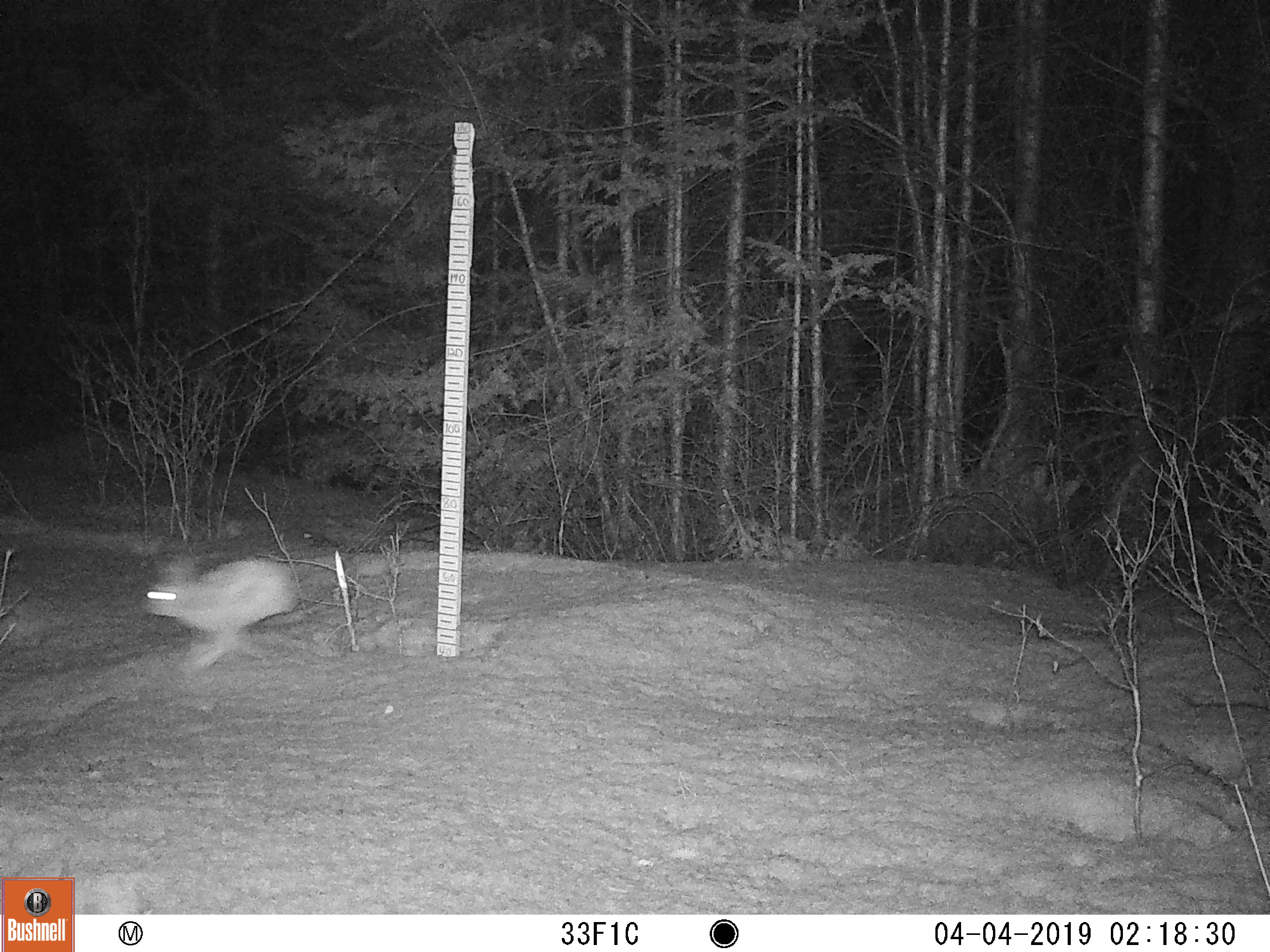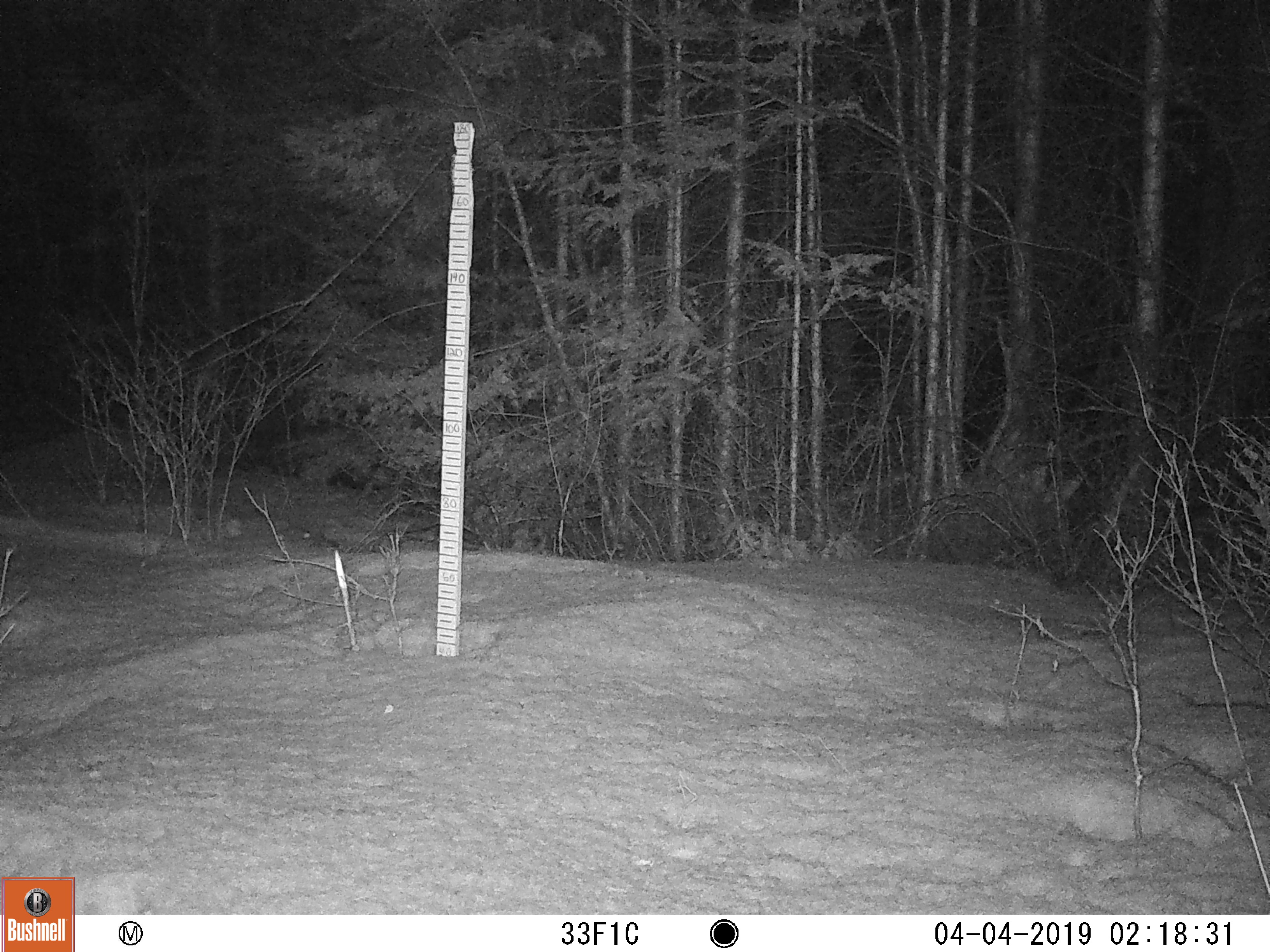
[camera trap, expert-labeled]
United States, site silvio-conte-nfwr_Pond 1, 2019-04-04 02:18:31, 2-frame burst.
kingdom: Animalia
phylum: Chordata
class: Mammalia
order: Lagomorpha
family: Leporidae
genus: Lepus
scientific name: Lepus americanus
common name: snowshoe hare